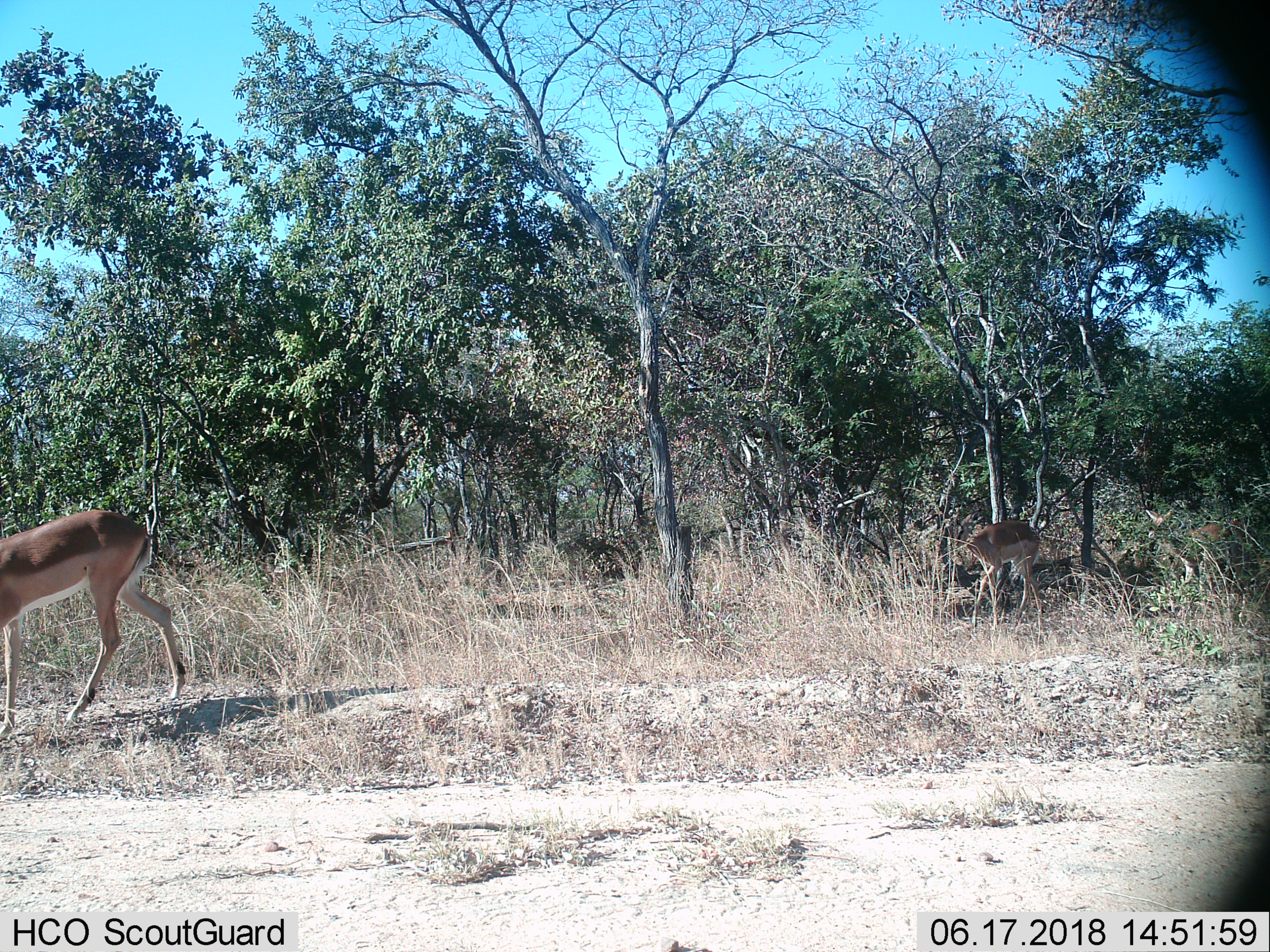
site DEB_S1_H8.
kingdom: Animalia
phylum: Chordata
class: Mammalia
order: Artiodactyla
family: Bovidae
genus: Aepyceros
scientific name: Aepyceros melampus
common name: impala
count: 2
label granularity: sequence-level